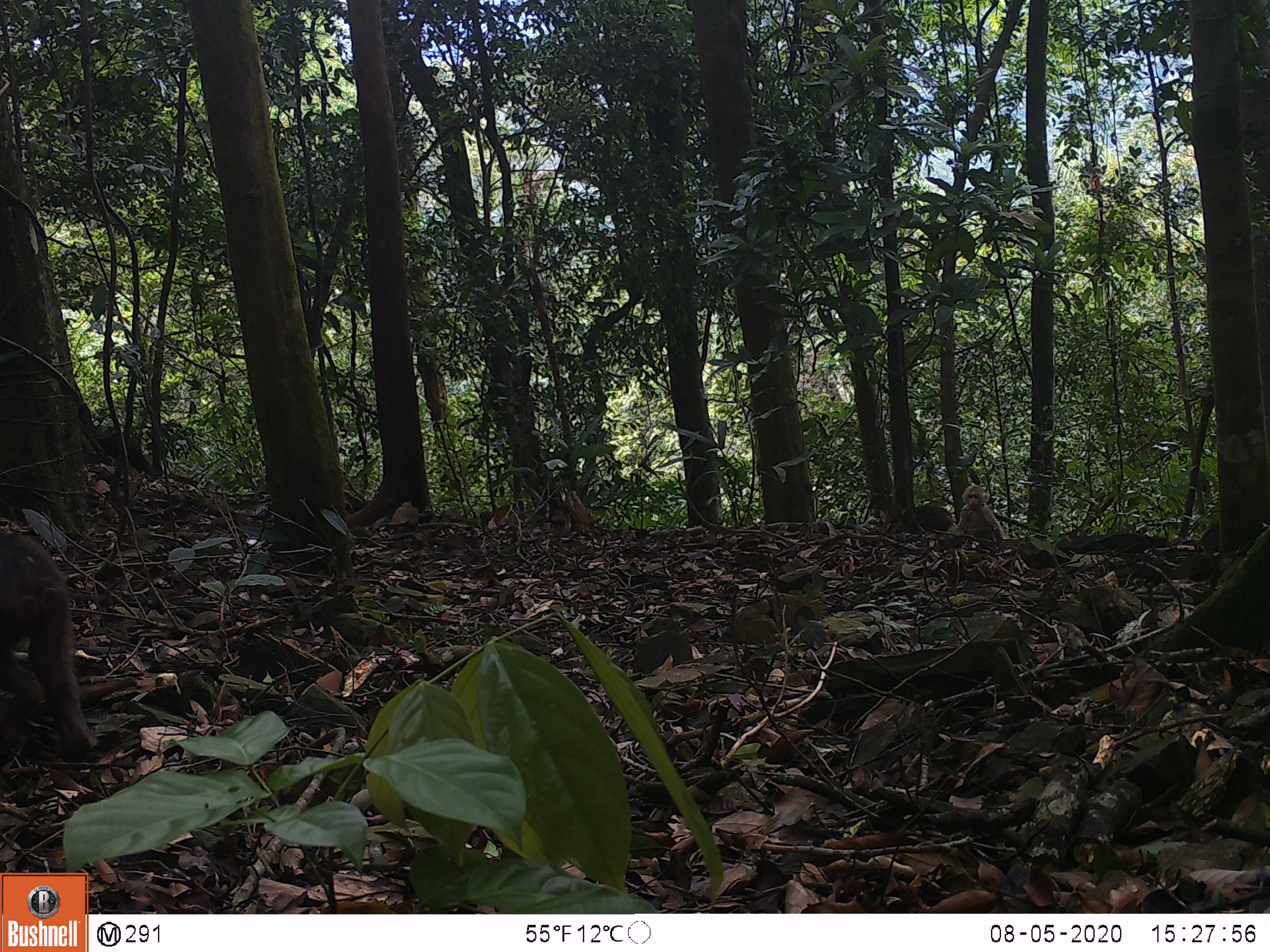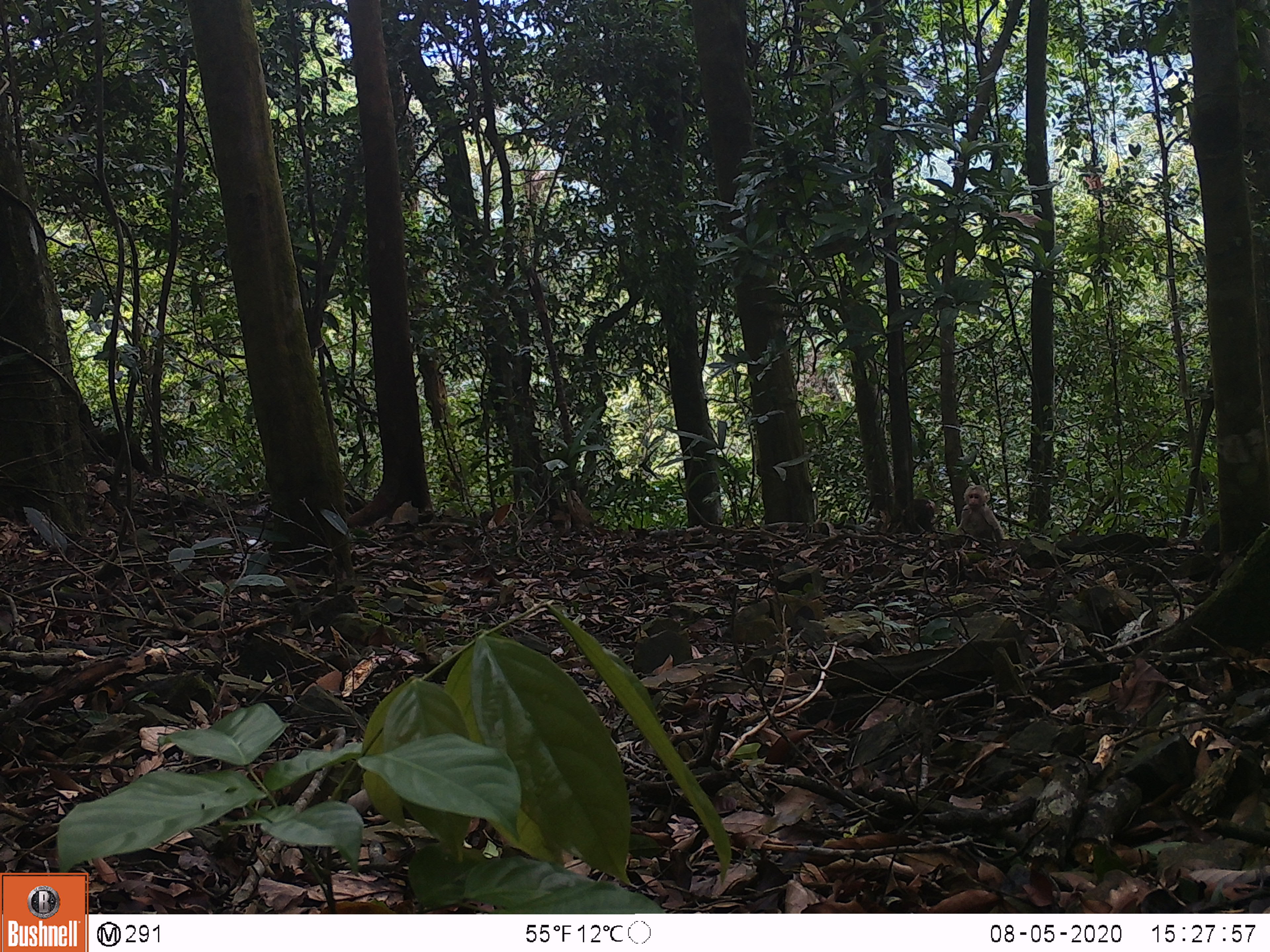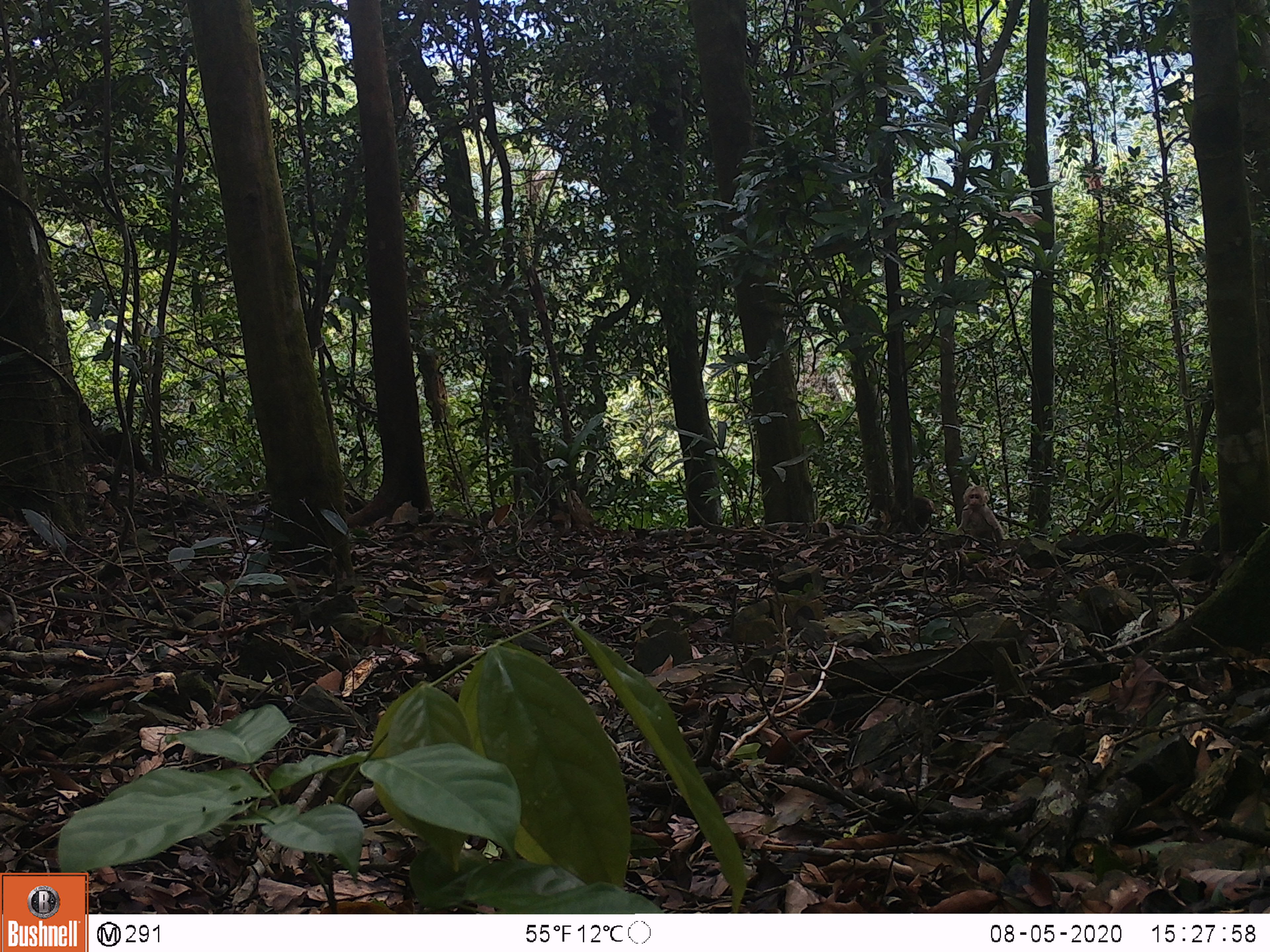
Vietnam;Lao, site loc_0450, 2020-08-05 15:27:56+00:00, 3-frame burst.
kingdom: Animalia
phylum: Chordata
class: Mammalia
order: Primates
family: Cercopithecidae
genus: Macaca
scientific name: Macaca arctoides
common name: stump-tailed macaque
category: stump tailed macaque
Stump tailed macaque (stump-tailed macaque) (Macaca arctoides). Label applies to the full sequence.